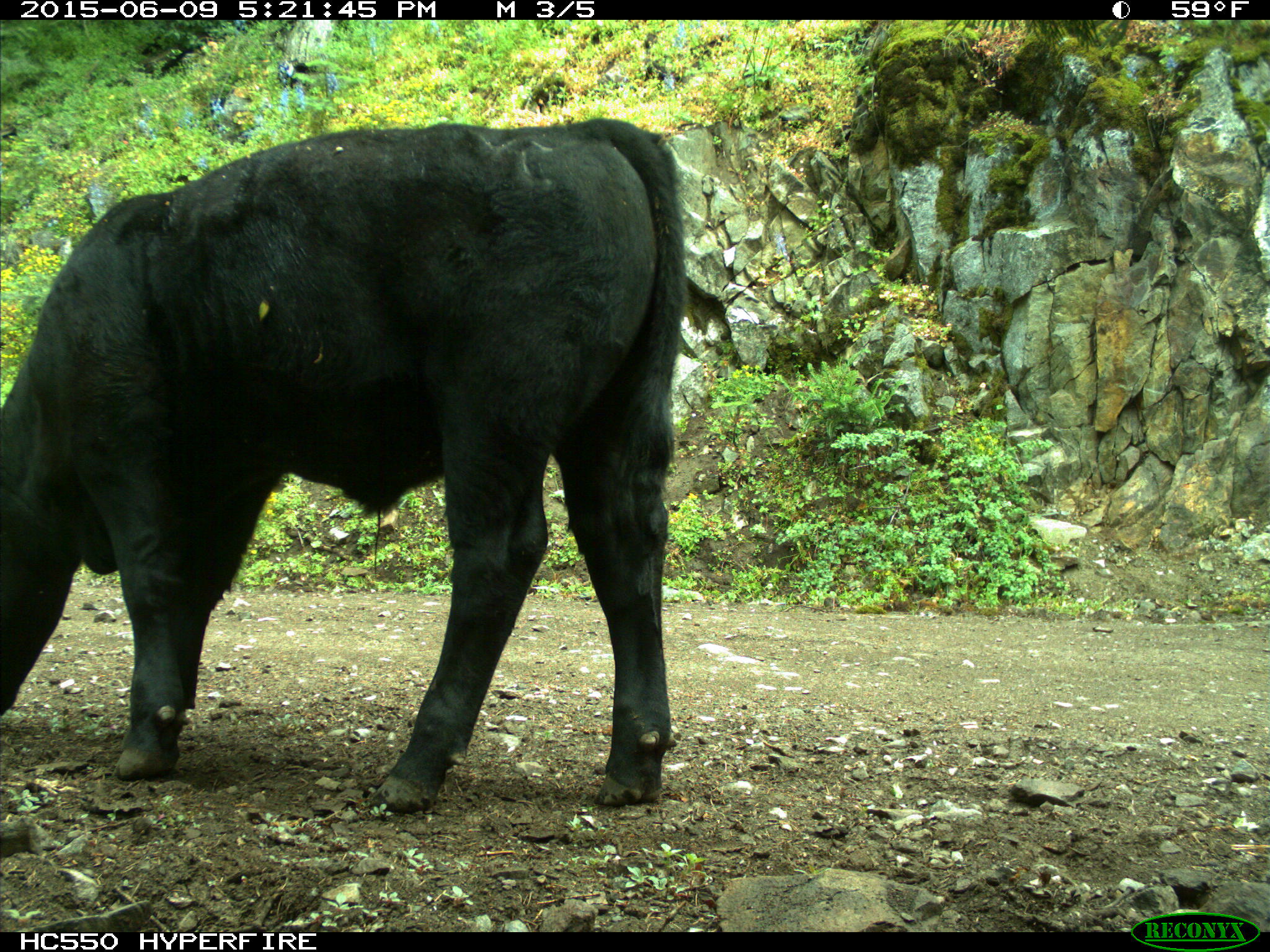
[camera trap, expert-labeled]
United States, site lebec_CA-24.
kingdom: Animalia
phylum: Chordata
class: Mammalia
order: Artiodactyla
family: Bovidae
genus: Bos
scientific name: Bos taurus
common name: domestic cow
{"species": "Bos taurus (domestic cow)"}